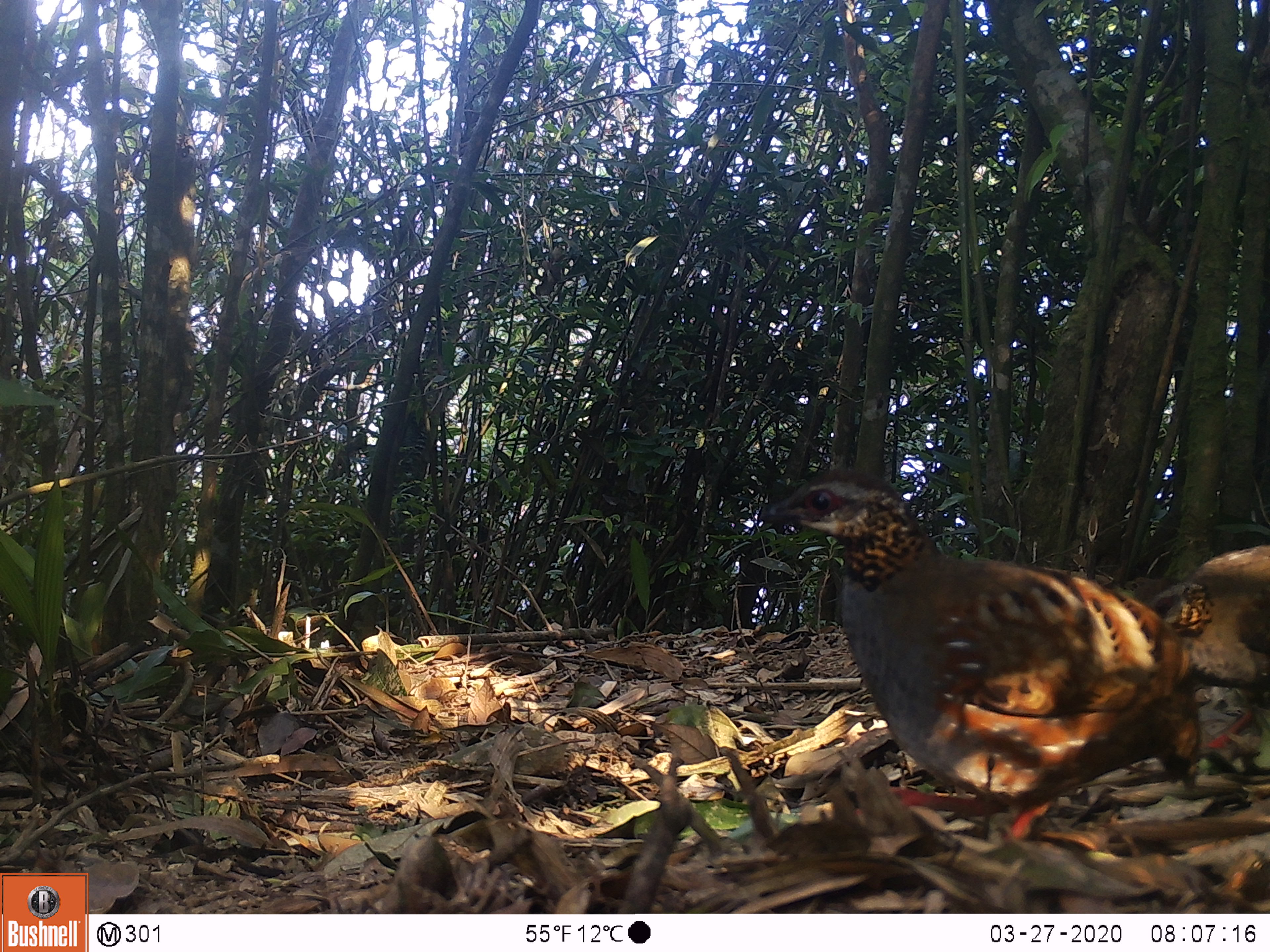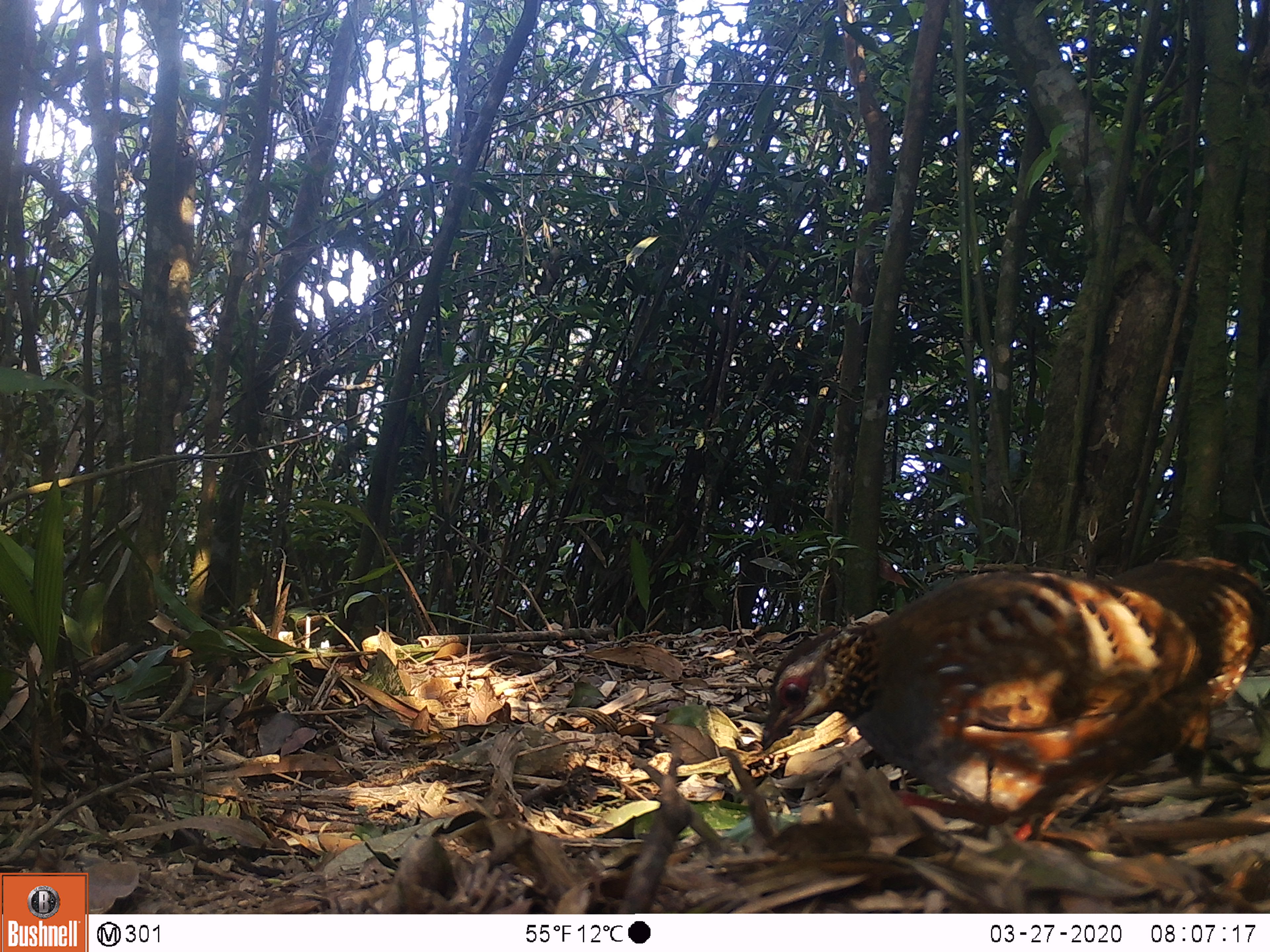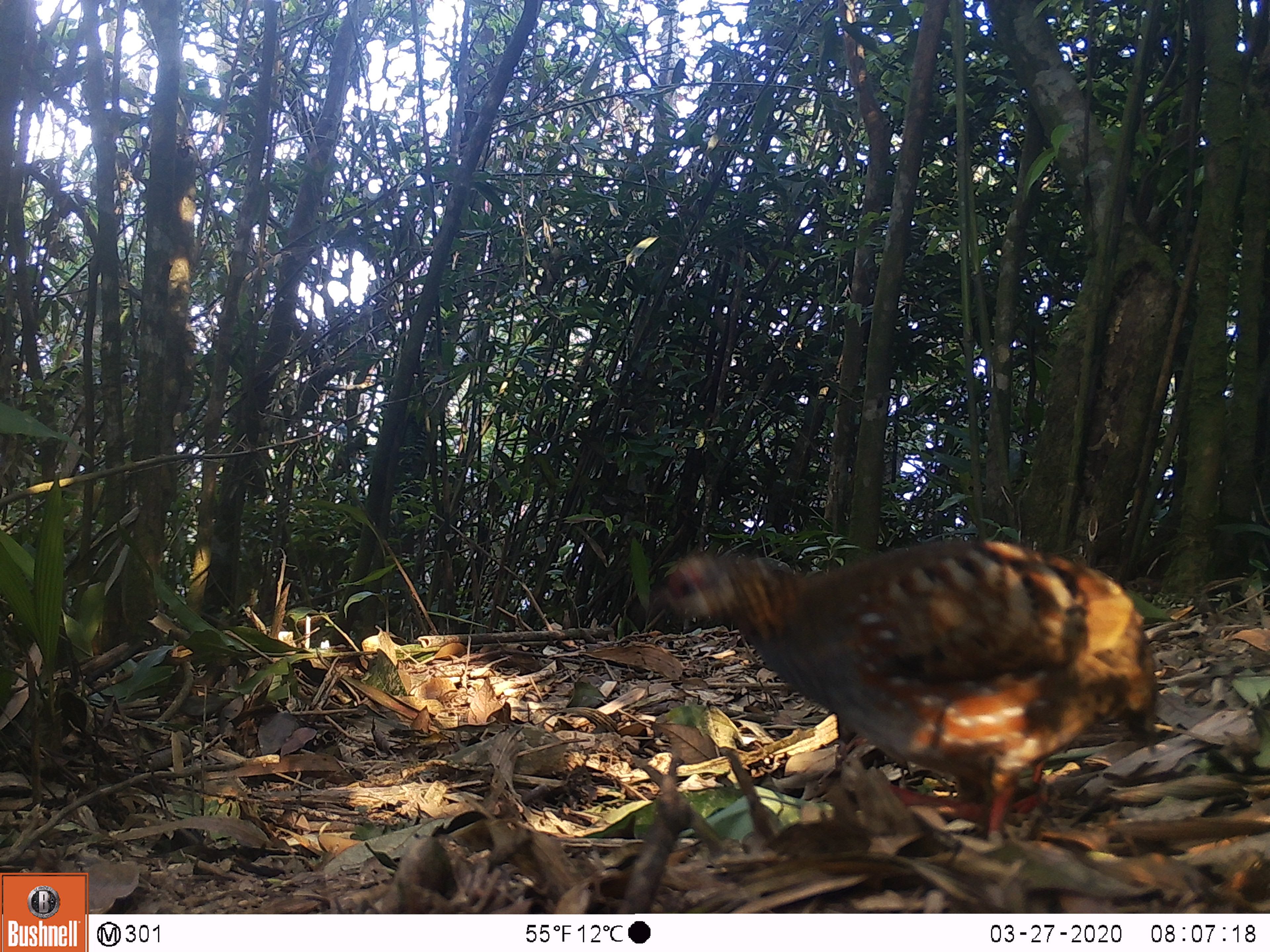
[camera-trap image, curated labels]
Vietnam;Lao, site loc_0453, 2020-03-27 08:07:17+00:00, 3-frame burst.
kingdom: Animalia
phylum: Chordata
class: Aves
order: Galliformes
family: Phasianidae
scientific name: Phasianidae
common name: partridge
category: unidentified partridge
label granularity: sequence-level